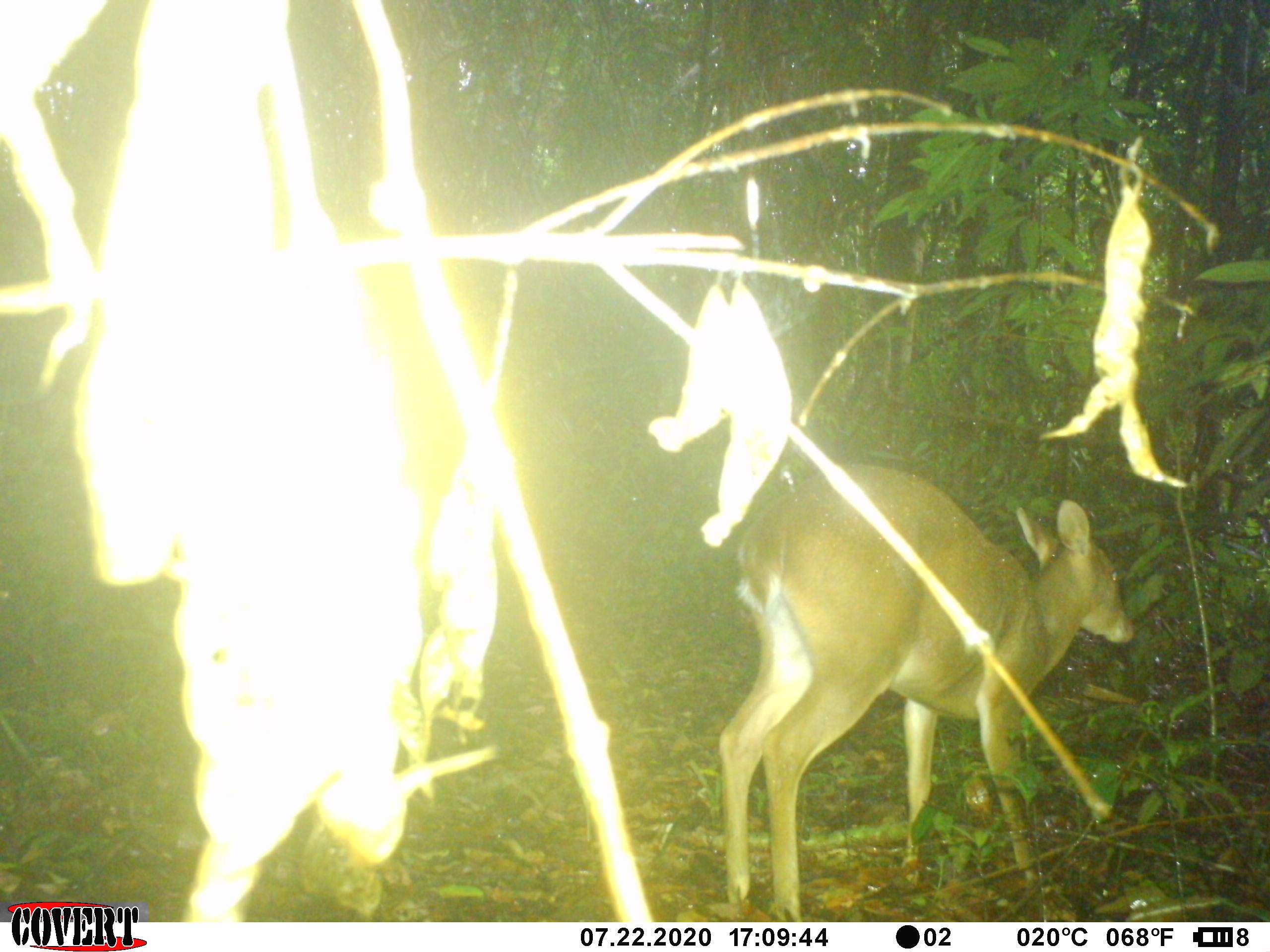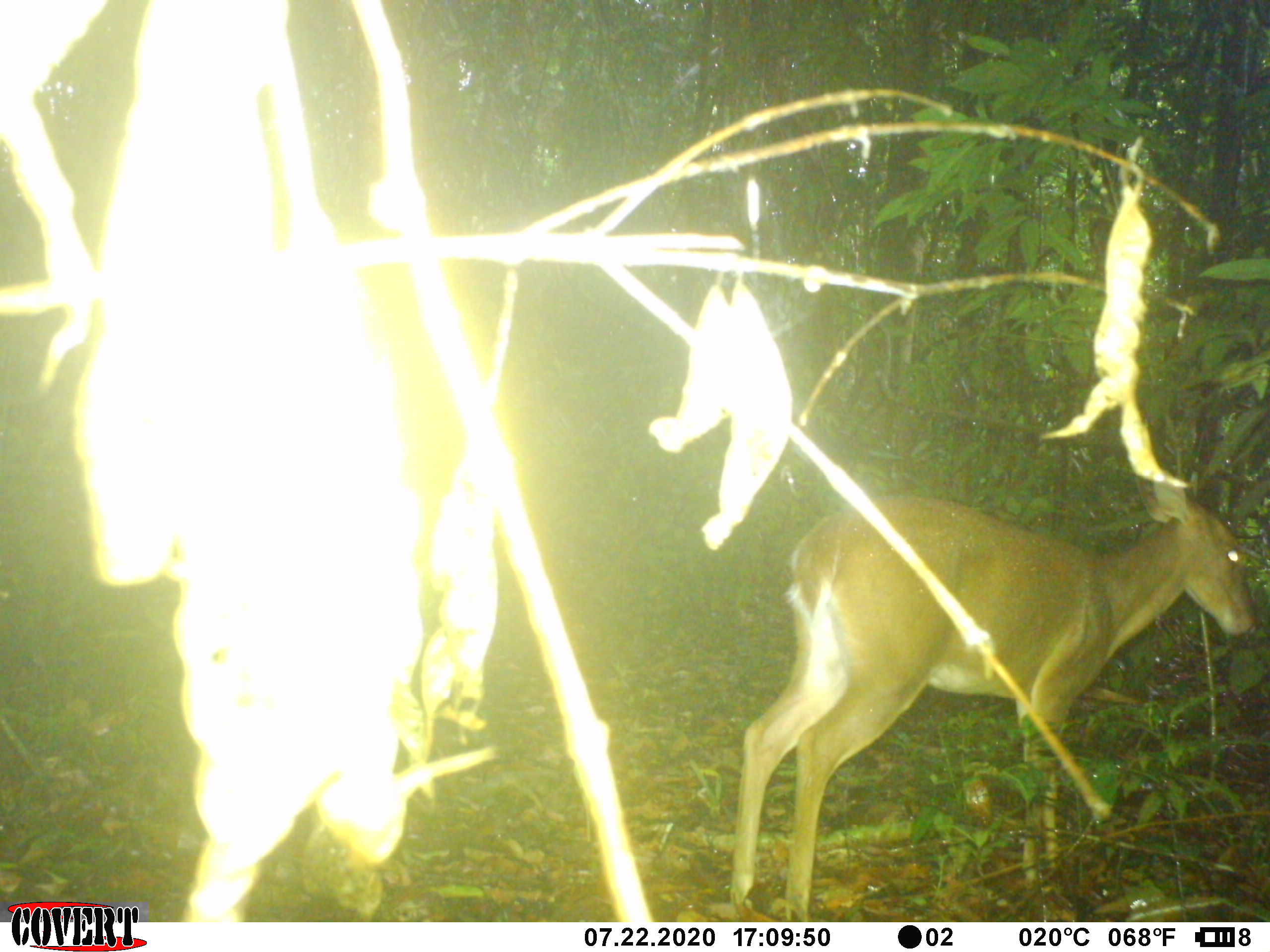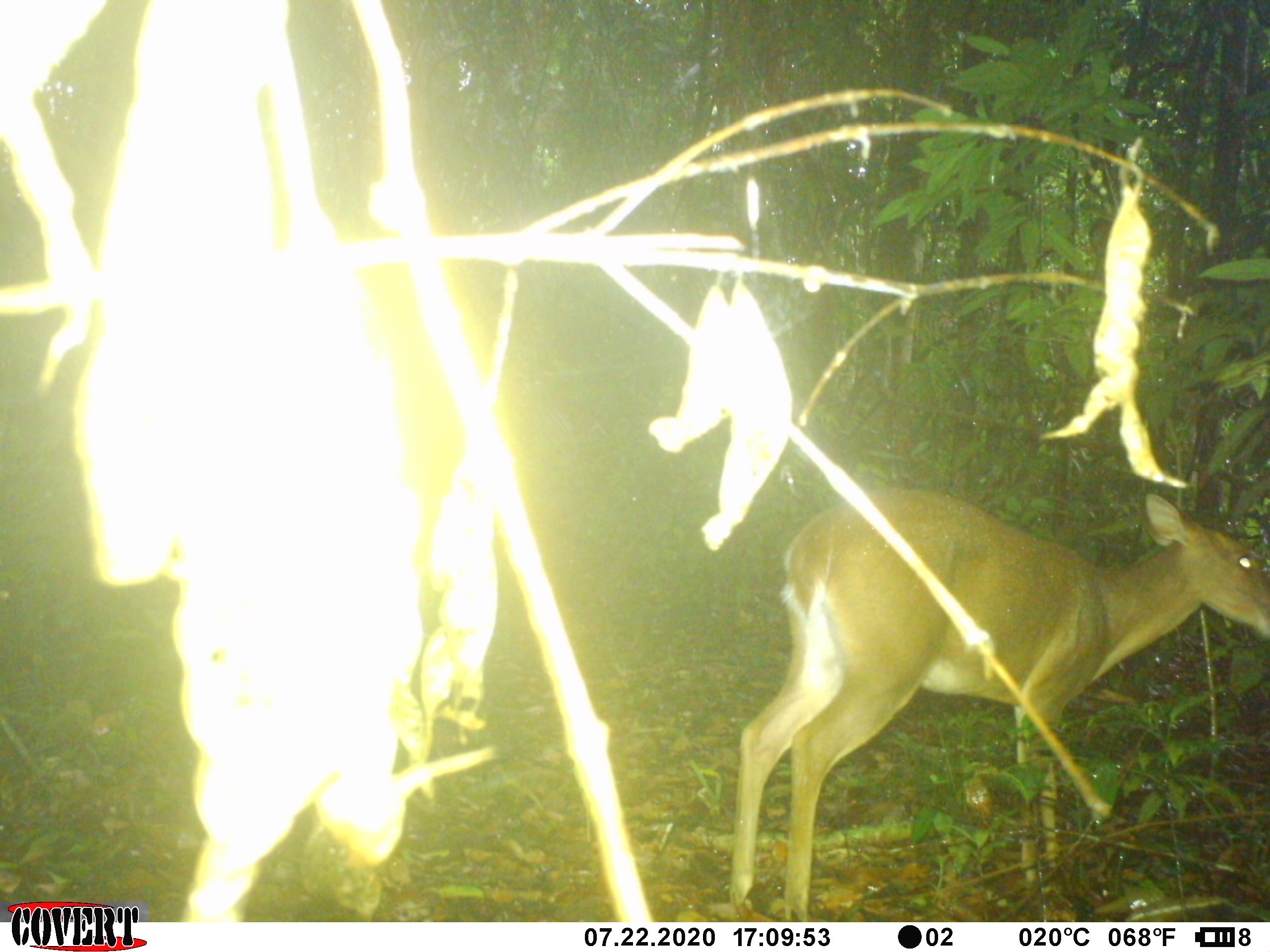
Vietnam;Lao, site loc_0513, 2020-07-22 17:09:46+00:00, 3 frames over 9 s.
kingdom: Animalia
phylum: Chordata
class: Mammalia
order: Artiodactyla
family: Cervidae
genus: Muntiacus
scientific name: Muntiacus vuquangensis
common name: large-antlered muntjac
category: large antlered muntjac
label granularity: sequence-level